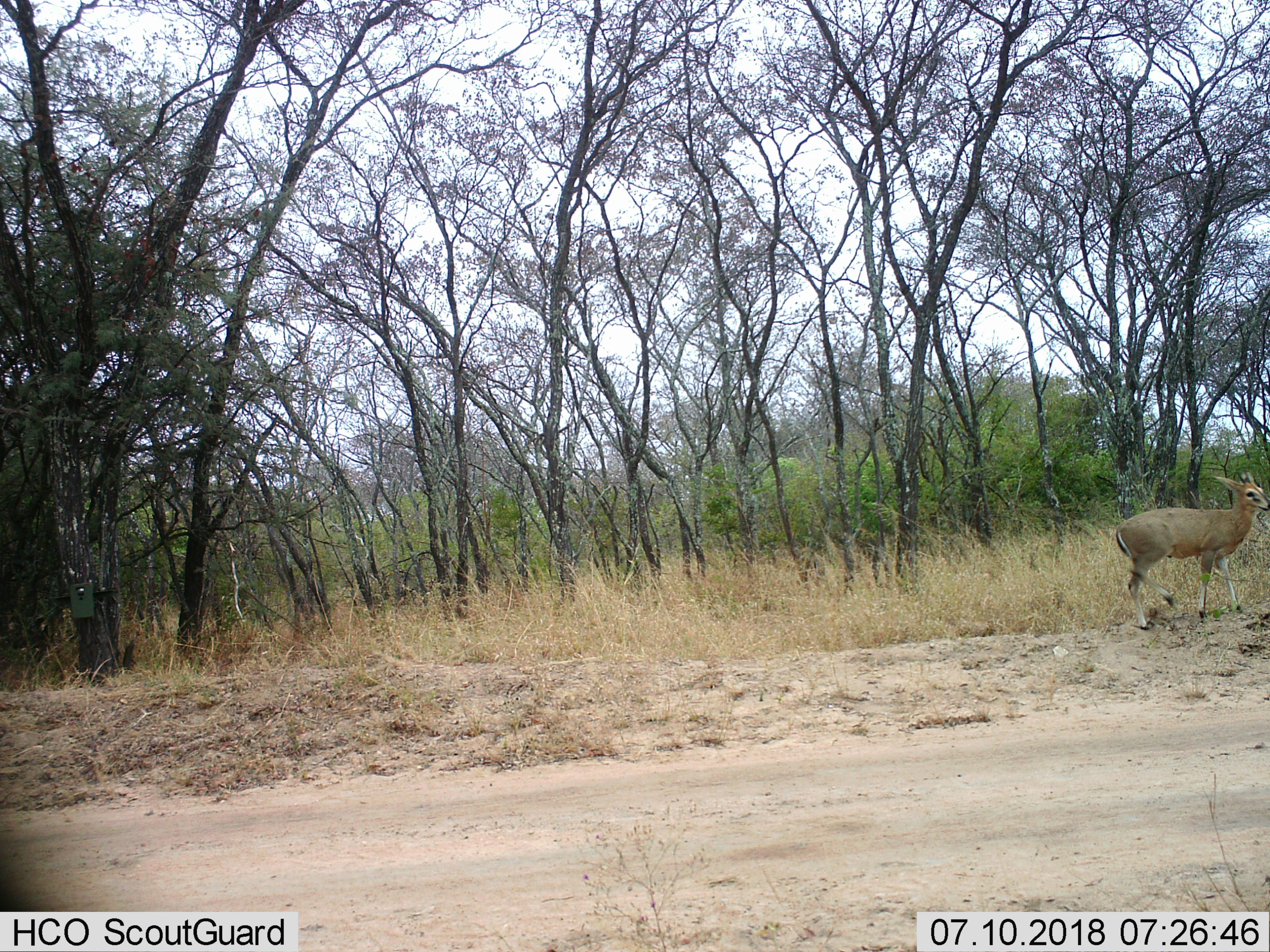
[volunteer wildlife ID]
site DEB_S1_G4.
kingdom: Animalia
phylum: Chordata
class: Mammalia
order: Artiodactyla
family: Bovidae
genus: Sylvicapra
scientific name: Sylvicapra grimmia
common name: common duiker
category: duikercommongrey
Duikercommongrey (common duiker) (Sylvicapra grimmia), count 1. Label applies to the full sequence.